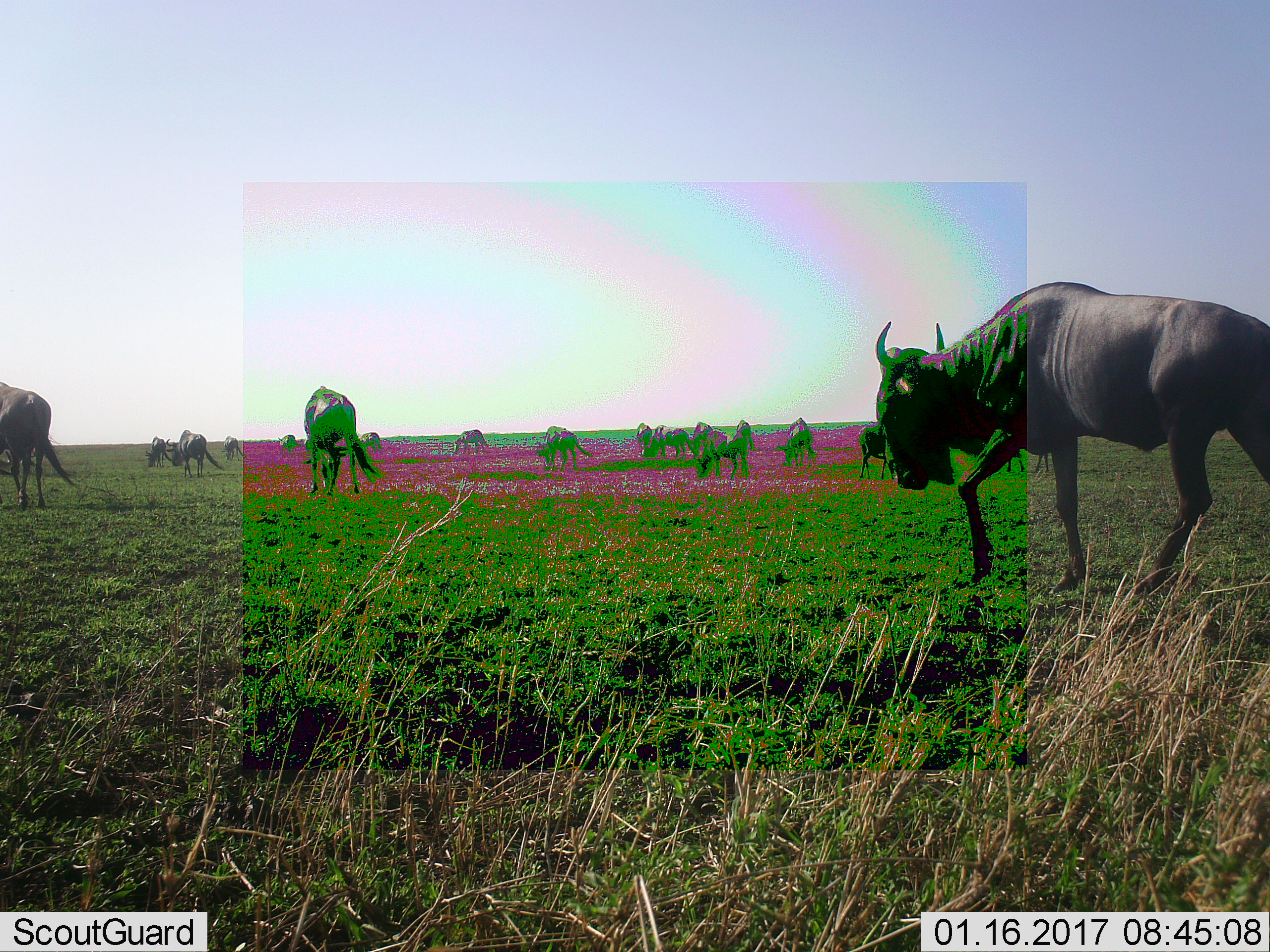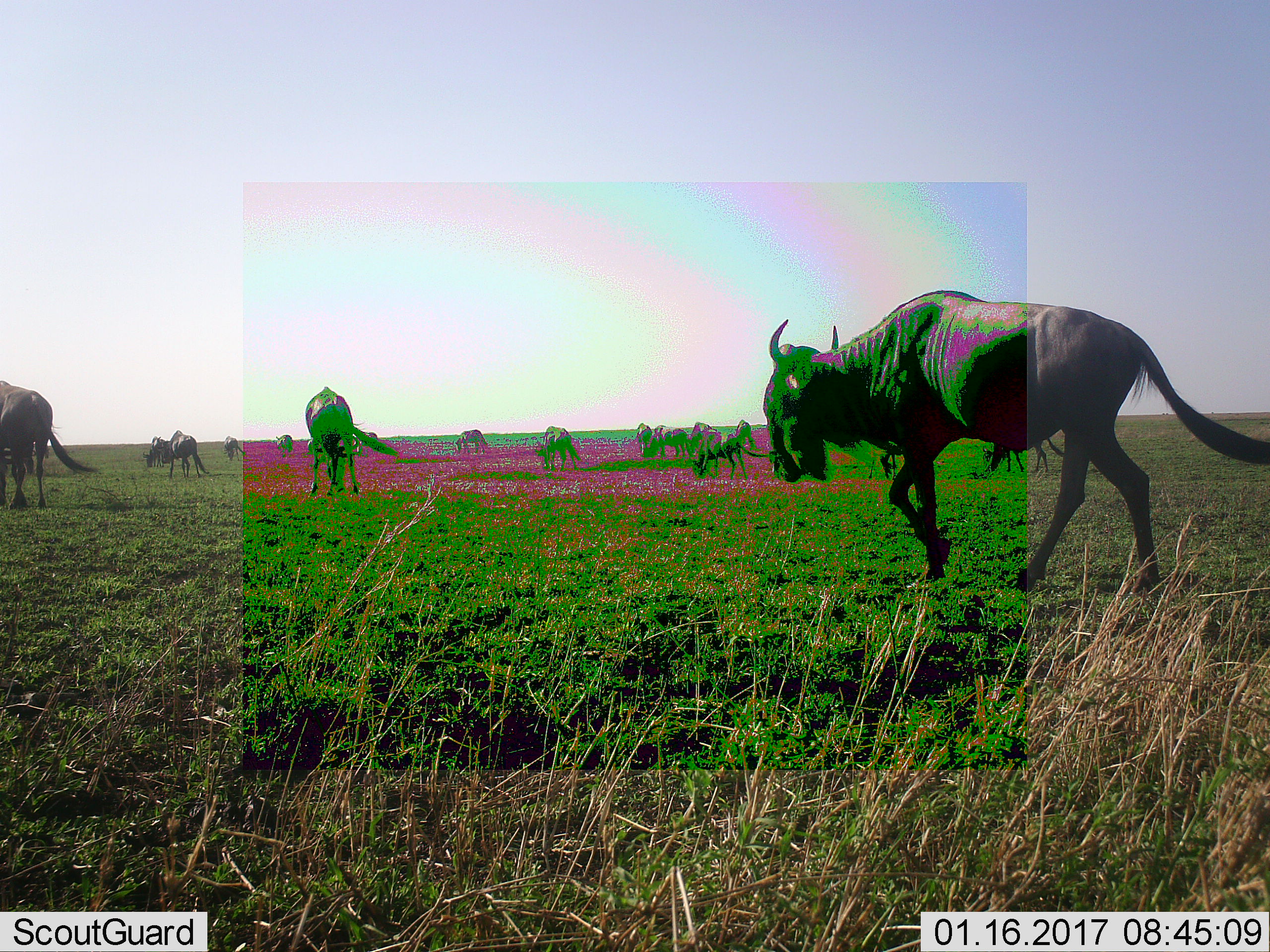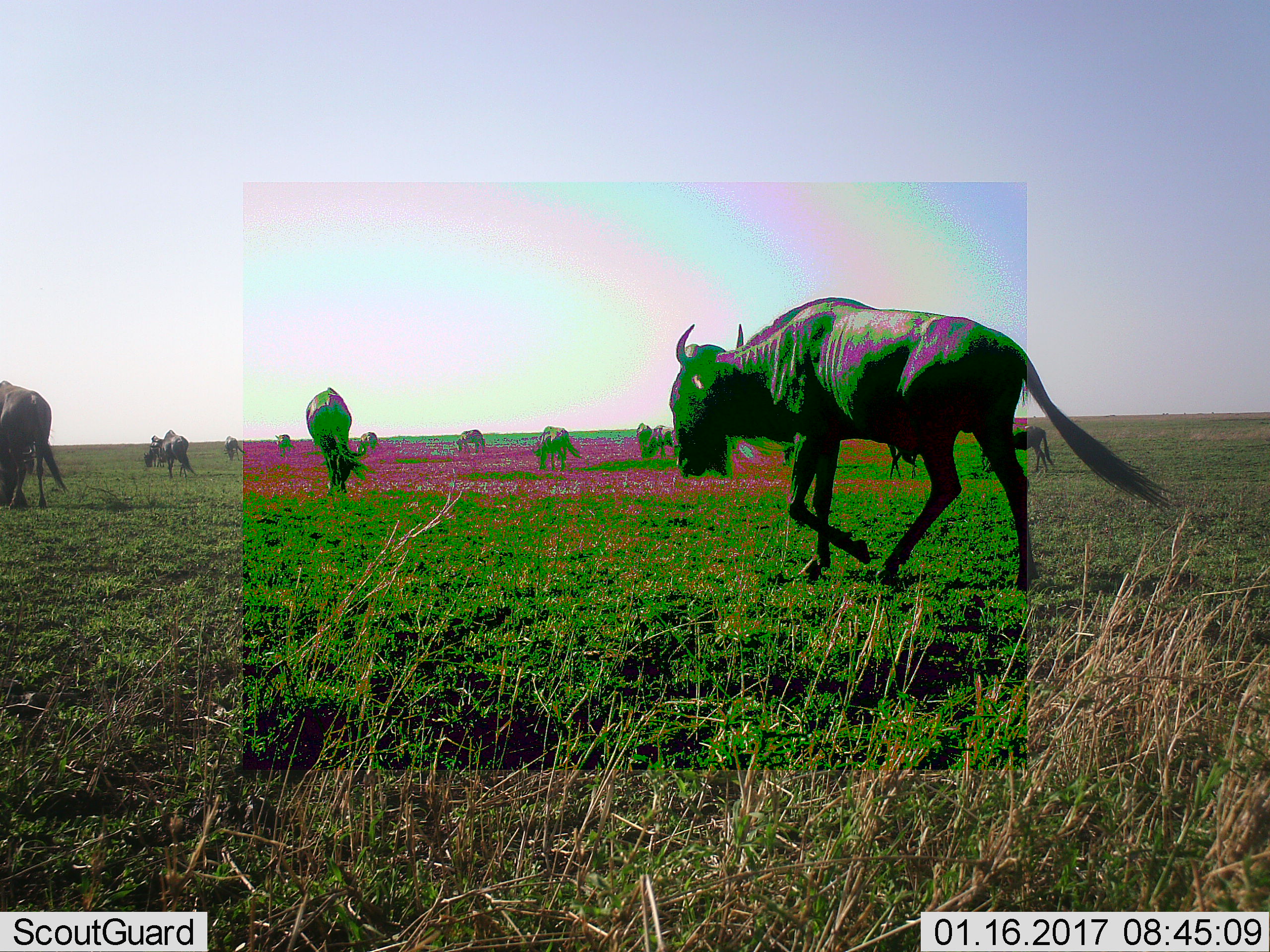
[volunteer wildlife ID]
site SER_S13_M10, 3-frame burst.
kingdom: Animalia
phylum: Chordata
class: Mammalia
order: Artiodactyla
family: Bovidae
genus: Connochaetes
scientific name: Connochaetes taurinus taurinus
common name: blue wildebeest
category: wildebeestblue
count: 11-50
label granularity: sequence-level